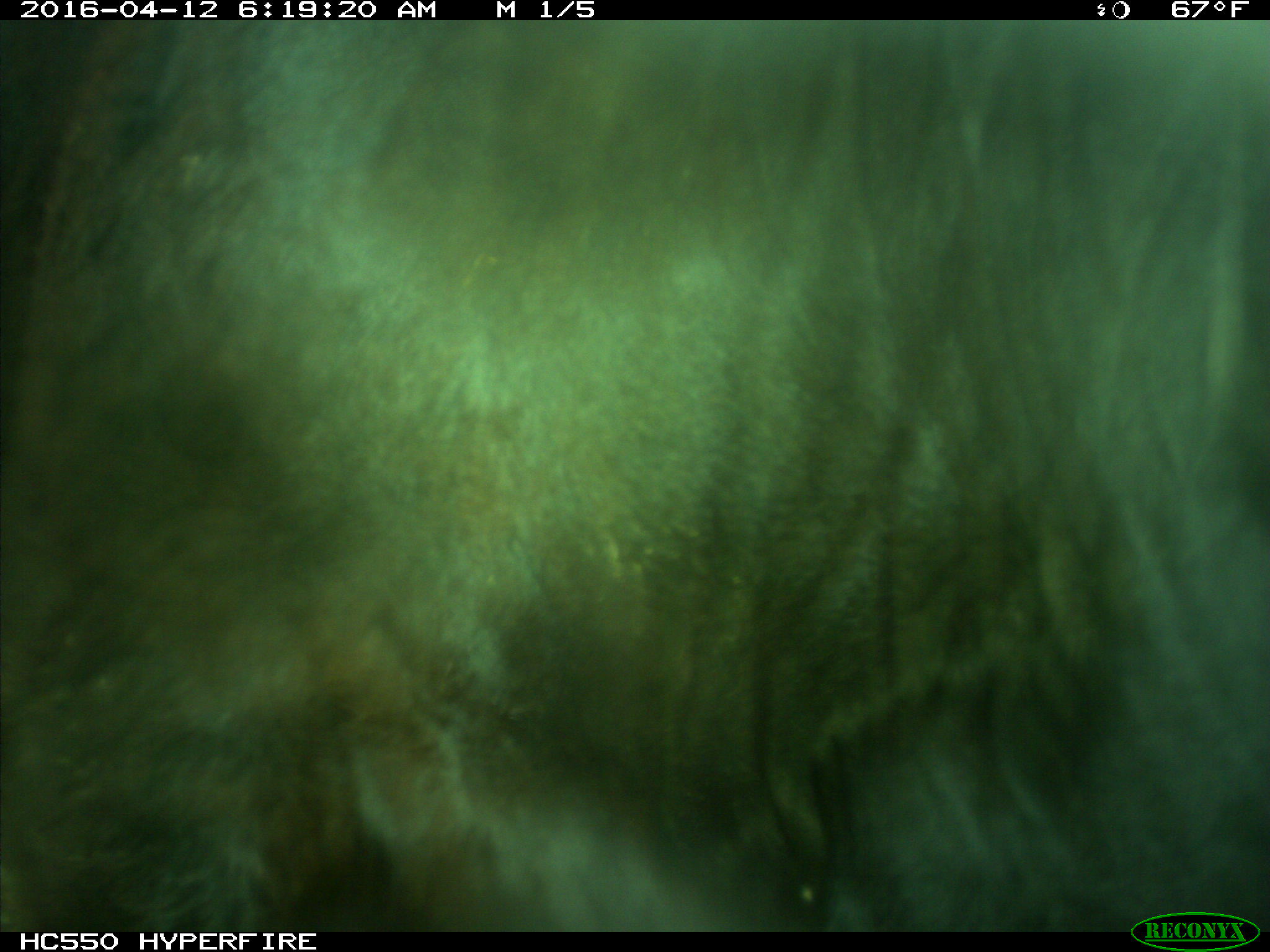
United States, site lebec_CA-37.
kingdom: Animalia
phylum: Chordata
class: Mammalia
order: Artiodactyla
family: Bovidae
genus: Bos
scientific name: Bos taurus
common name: domestic cow